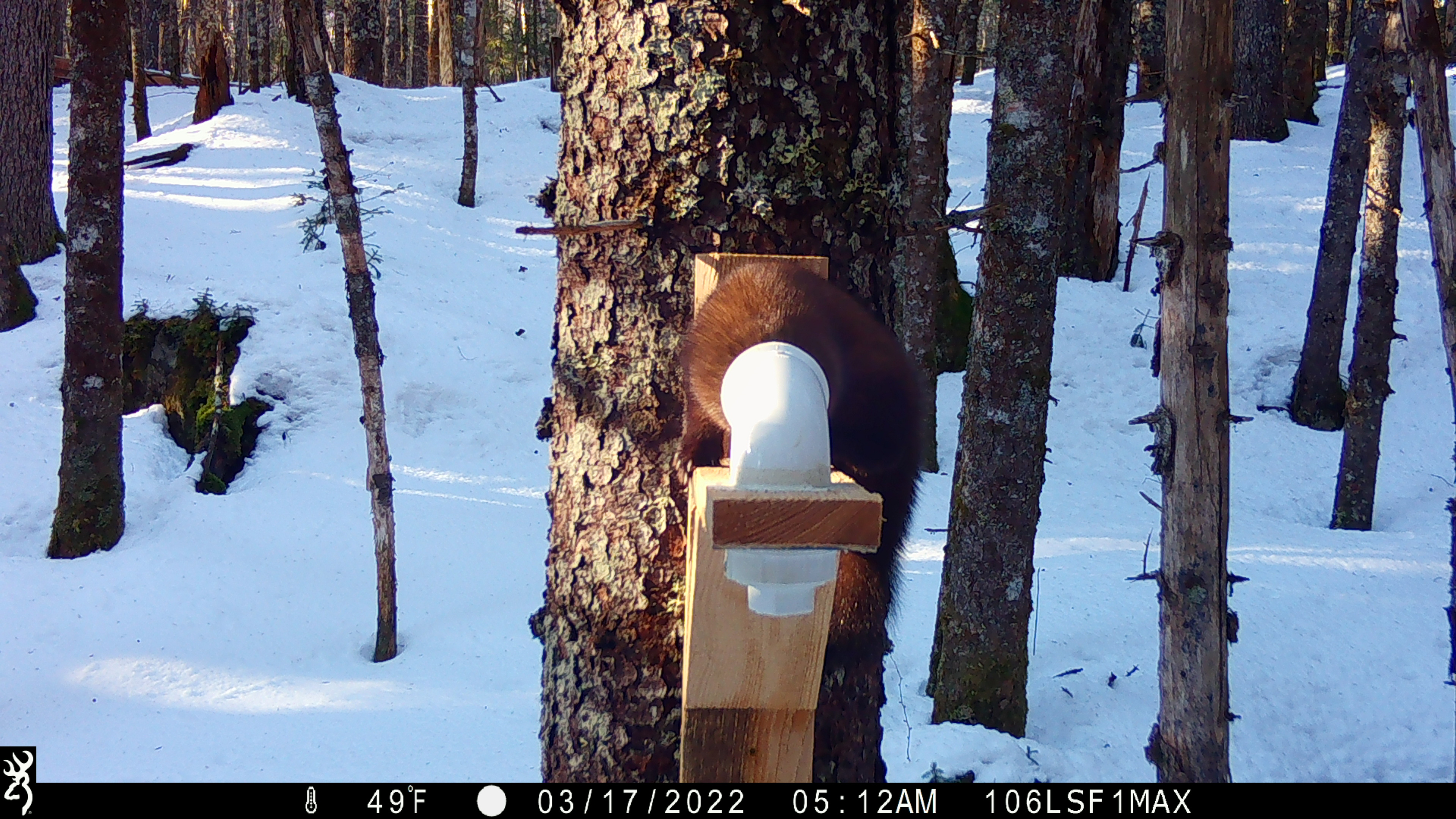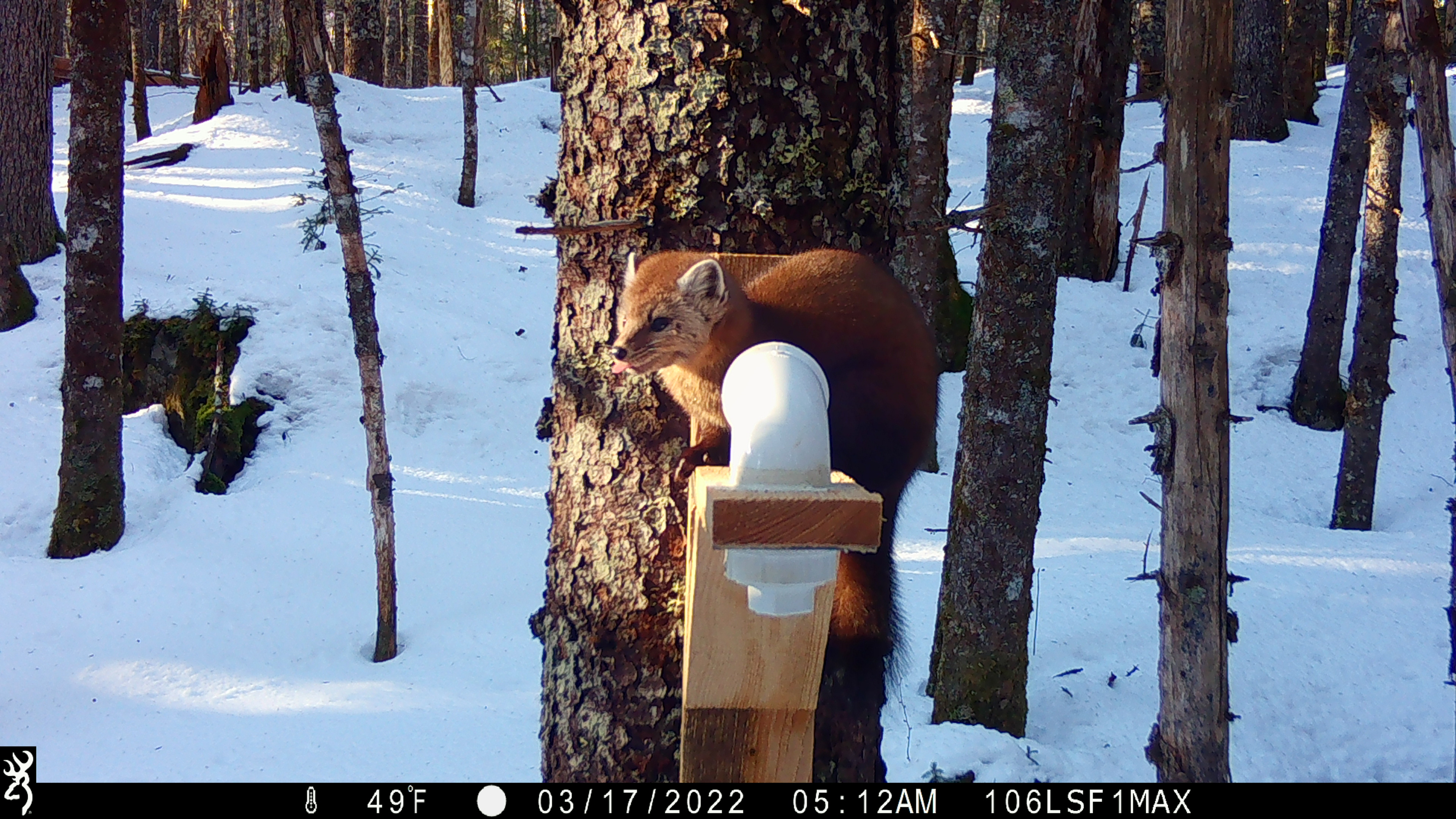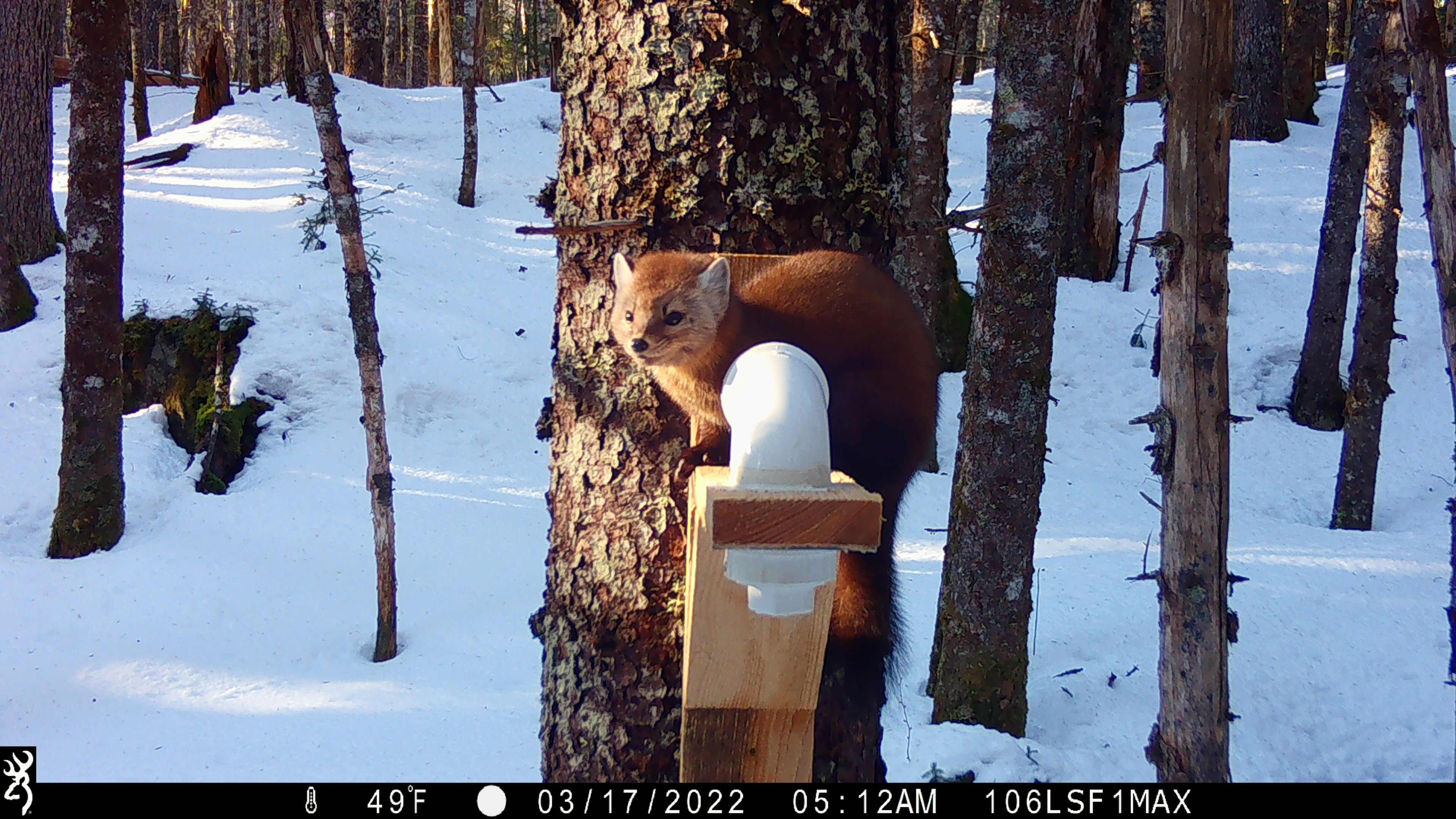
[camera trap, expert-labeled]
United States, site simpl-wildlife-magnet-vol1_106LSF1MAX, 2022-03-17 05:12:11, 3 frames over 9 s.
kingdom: Animalia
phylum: Chordata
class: Mammalia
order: Carnivora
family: Mustelidae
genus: Martes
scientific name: Martes americana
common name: american marten